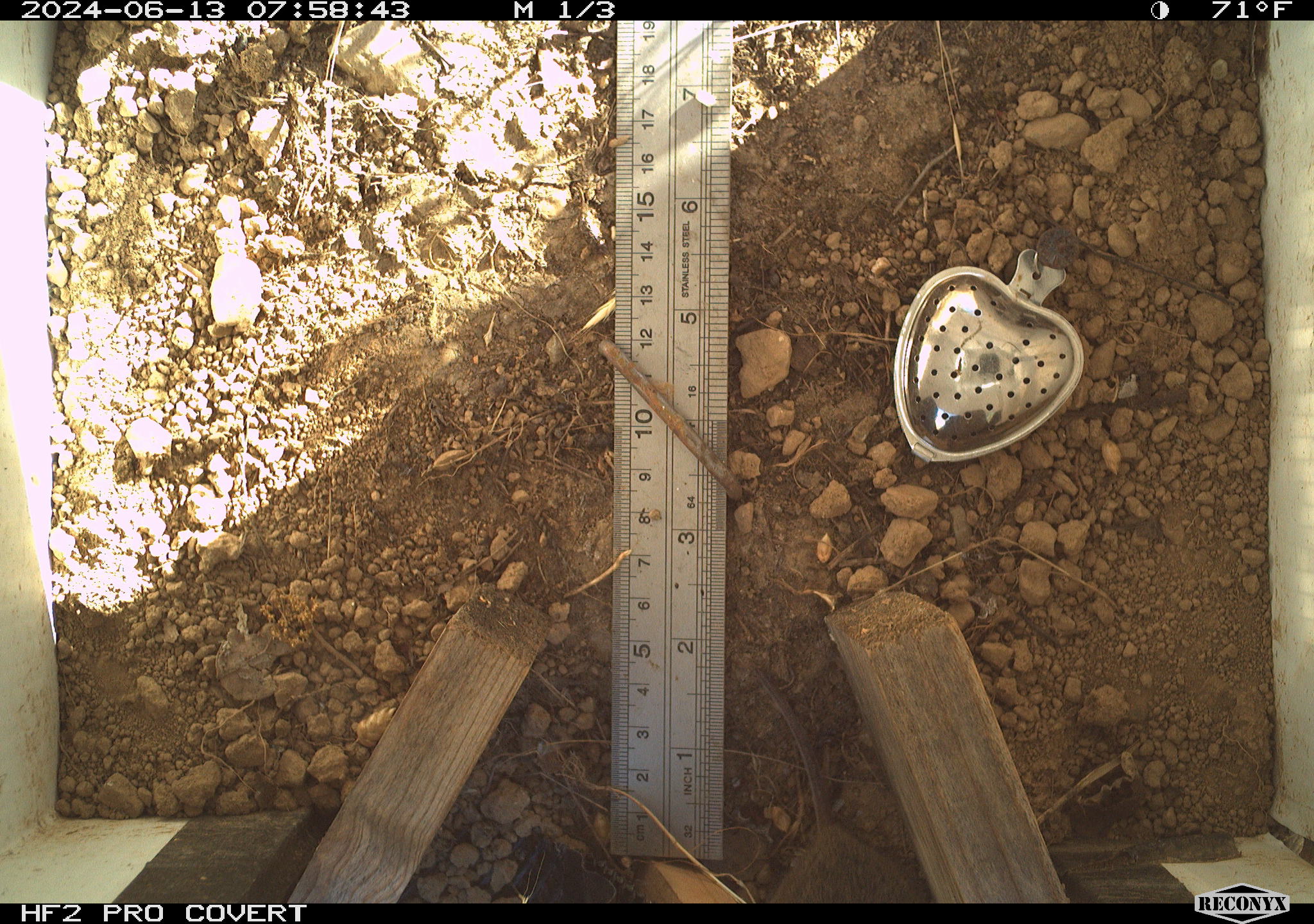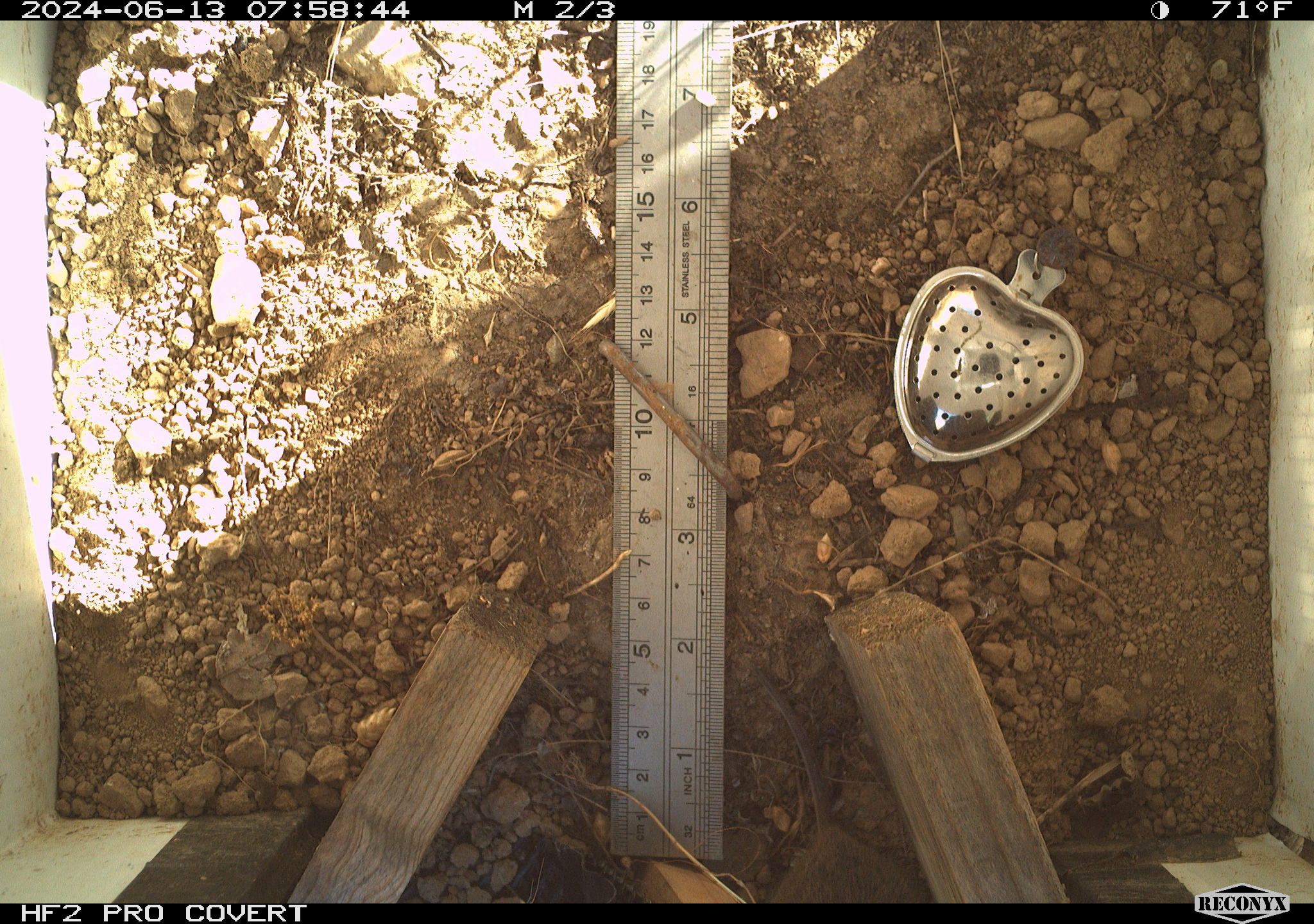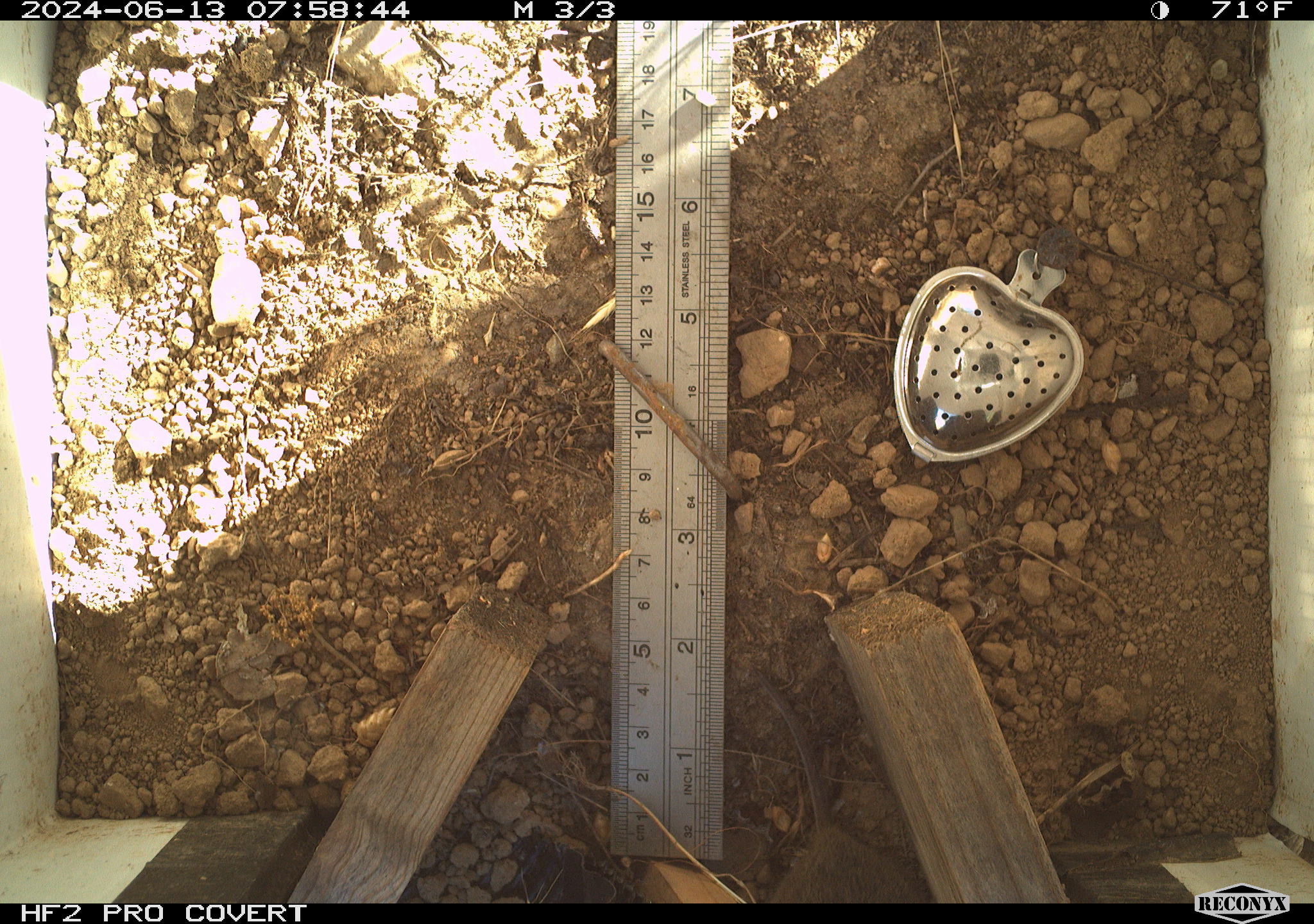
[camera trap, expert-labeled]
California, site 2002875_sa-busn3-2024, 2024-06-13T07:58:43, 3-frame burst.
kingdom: Animalia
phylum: Chordata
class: Mammalia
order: Rodentia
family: Cricetidae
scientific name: Arvicolinae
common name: voles, lemmings, and muskrats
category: arvicolinae subfamily